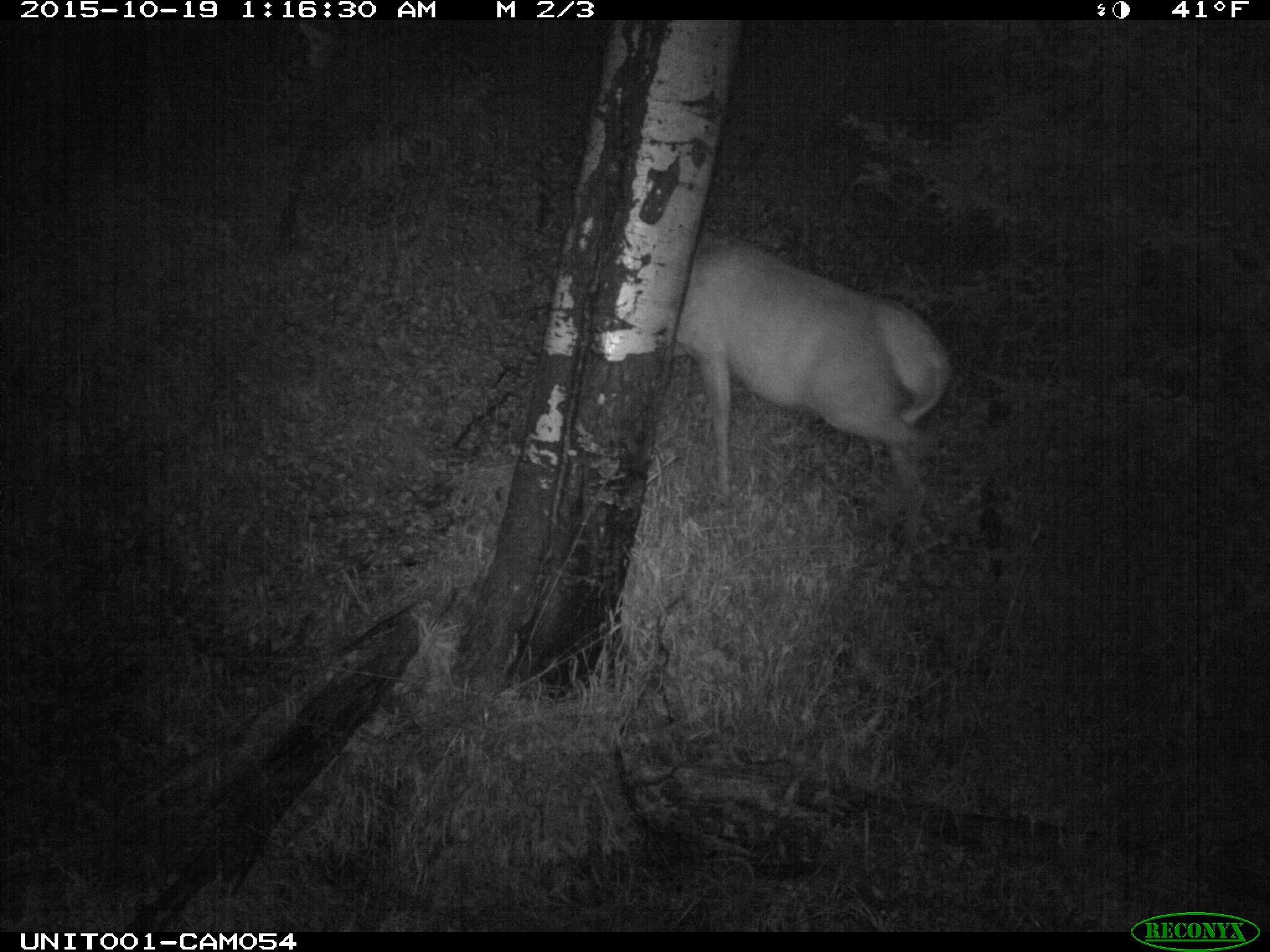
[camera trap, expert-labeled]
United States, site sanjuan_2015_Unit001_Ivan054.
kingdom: Animalia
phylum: Chordata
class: Mammalia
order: Artiodactyla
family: Cervidae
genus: Cervus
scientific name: Cervus elaphus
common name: red deer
Cervus elaphus (red deer).